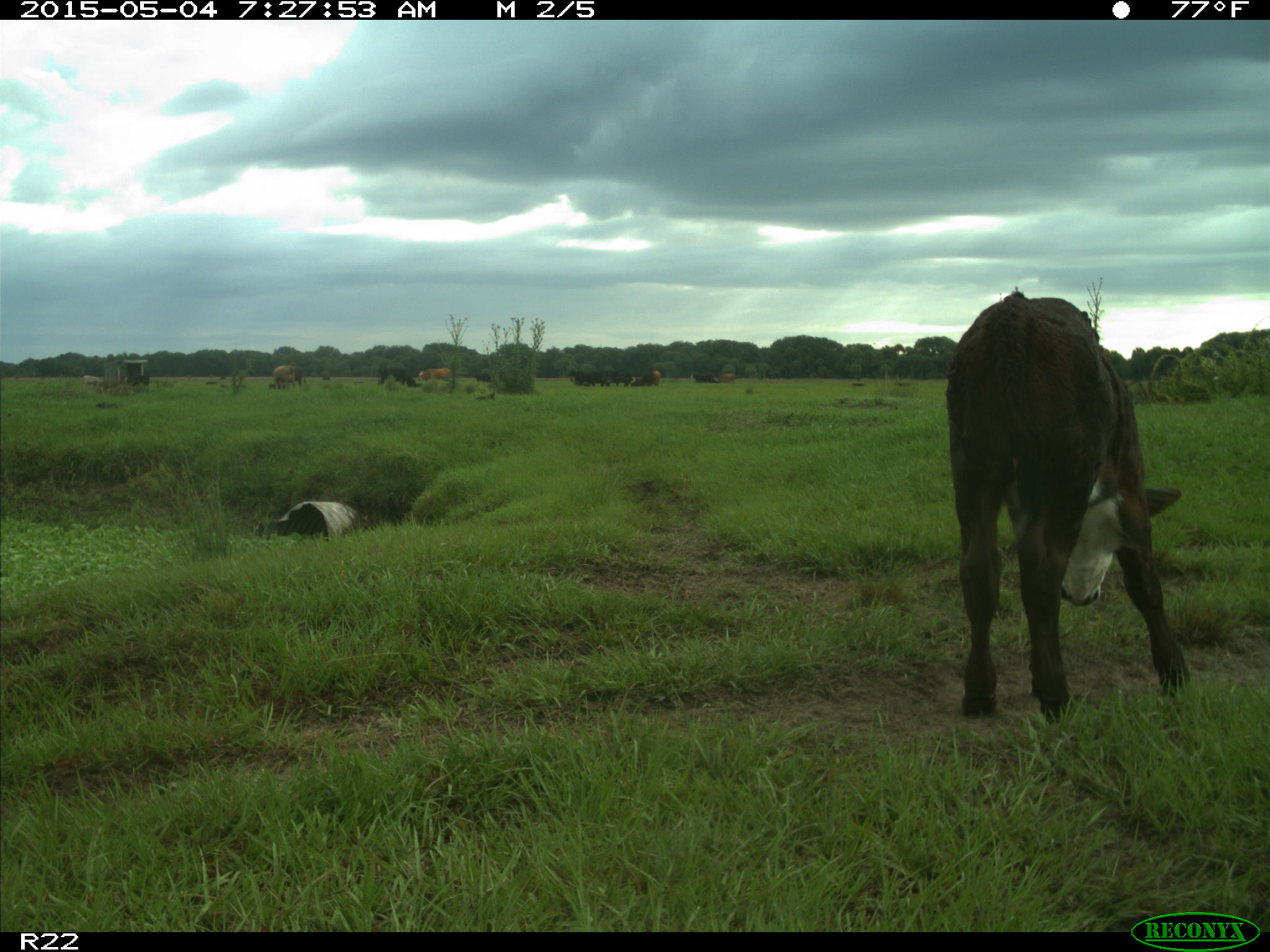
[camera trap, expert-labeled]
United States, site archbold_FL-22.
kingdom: Animalia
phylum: Chordata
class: Mammalia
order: Artiodactyla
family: Bovidae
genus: Bos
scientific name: Bos taurus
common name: domestic cow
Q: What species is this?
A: Bos taurus (domestic cow).